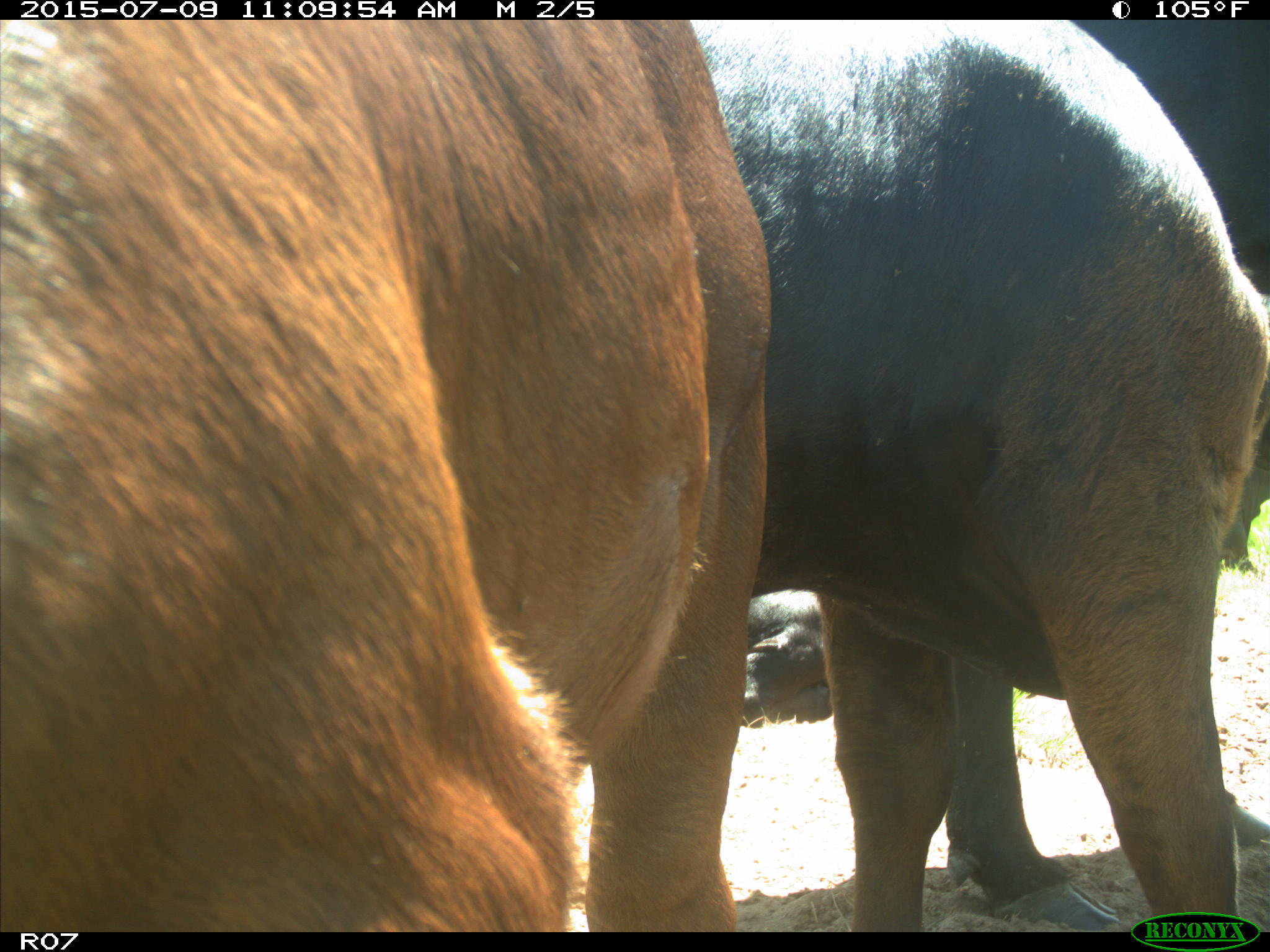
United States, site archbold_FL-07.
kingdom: Animalia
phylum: Chordata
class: Mammalia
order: Artiodactyla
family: Bovidae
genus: Bos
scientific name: Bos taurus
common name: domestic cow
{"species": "Bos taurus (domestic cow)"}